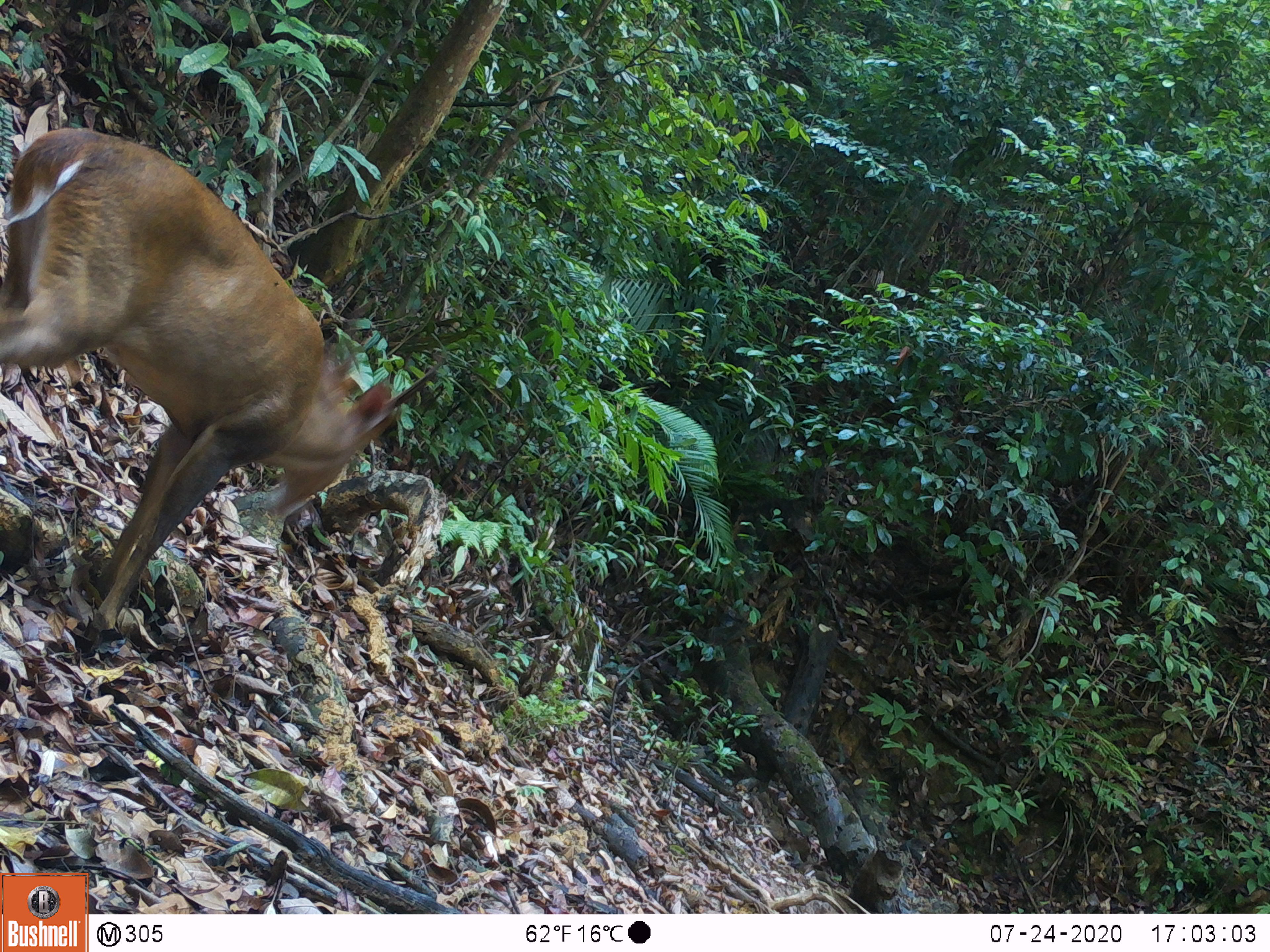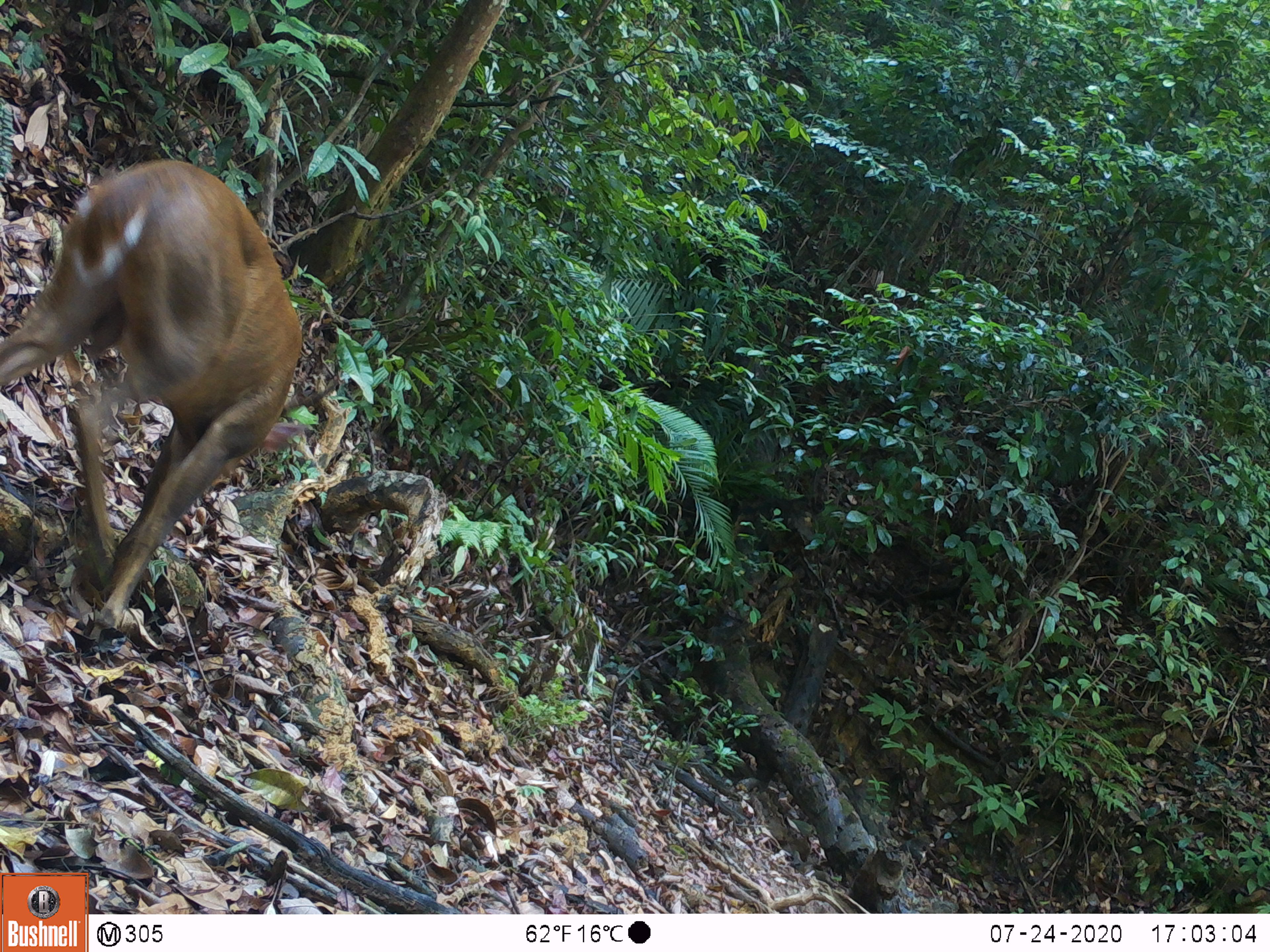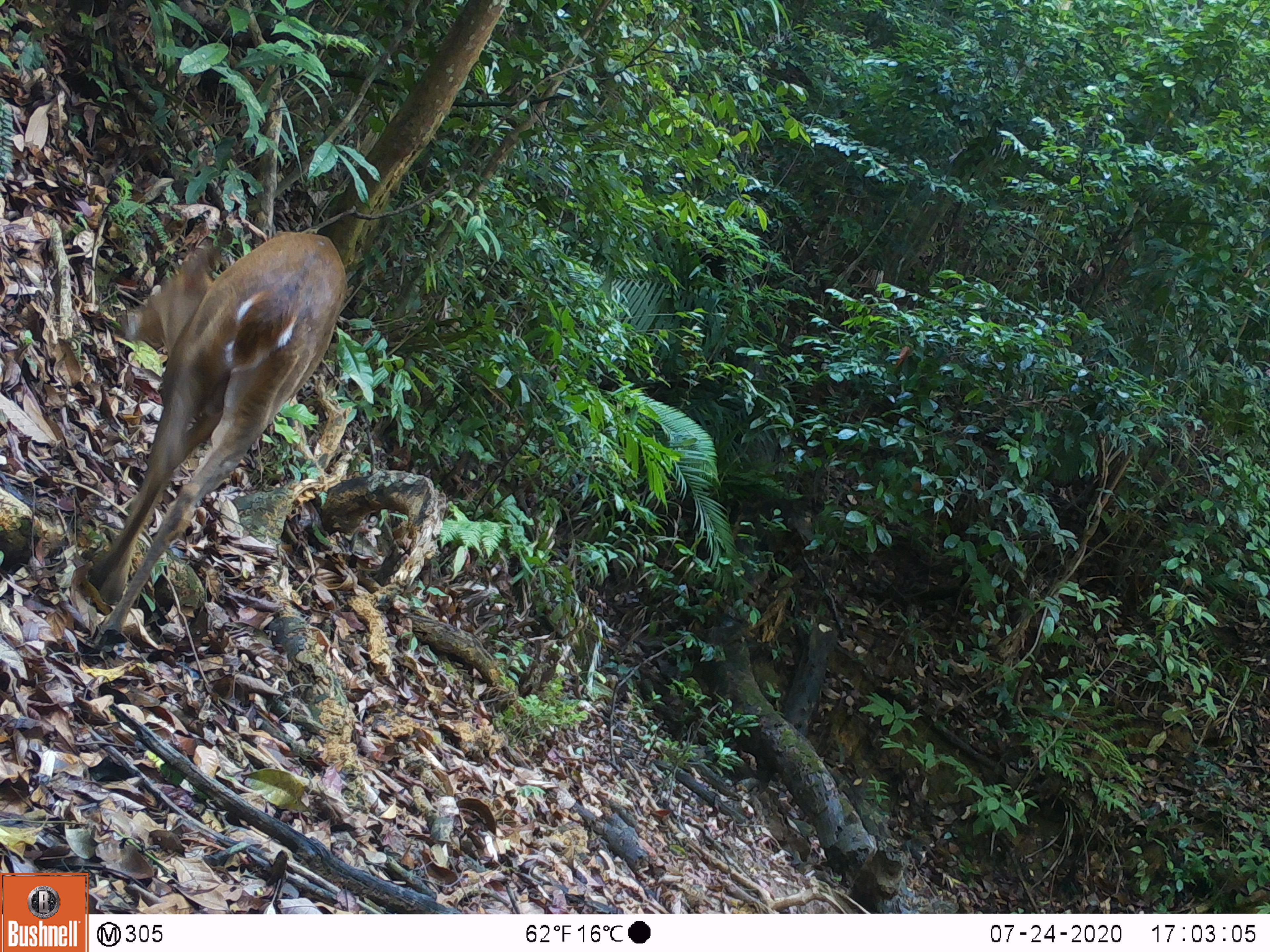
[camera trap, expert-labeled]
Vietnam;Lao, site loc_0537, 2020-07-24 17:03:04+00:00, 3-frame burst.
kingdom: Animalia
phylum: Chordata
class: Mammalia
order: Artiodactyla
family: Cervidae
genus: Muntiacus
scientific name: Muntiacus vuquangensis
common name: large-antlered muntjac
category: large antlered muntjac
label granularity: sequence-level